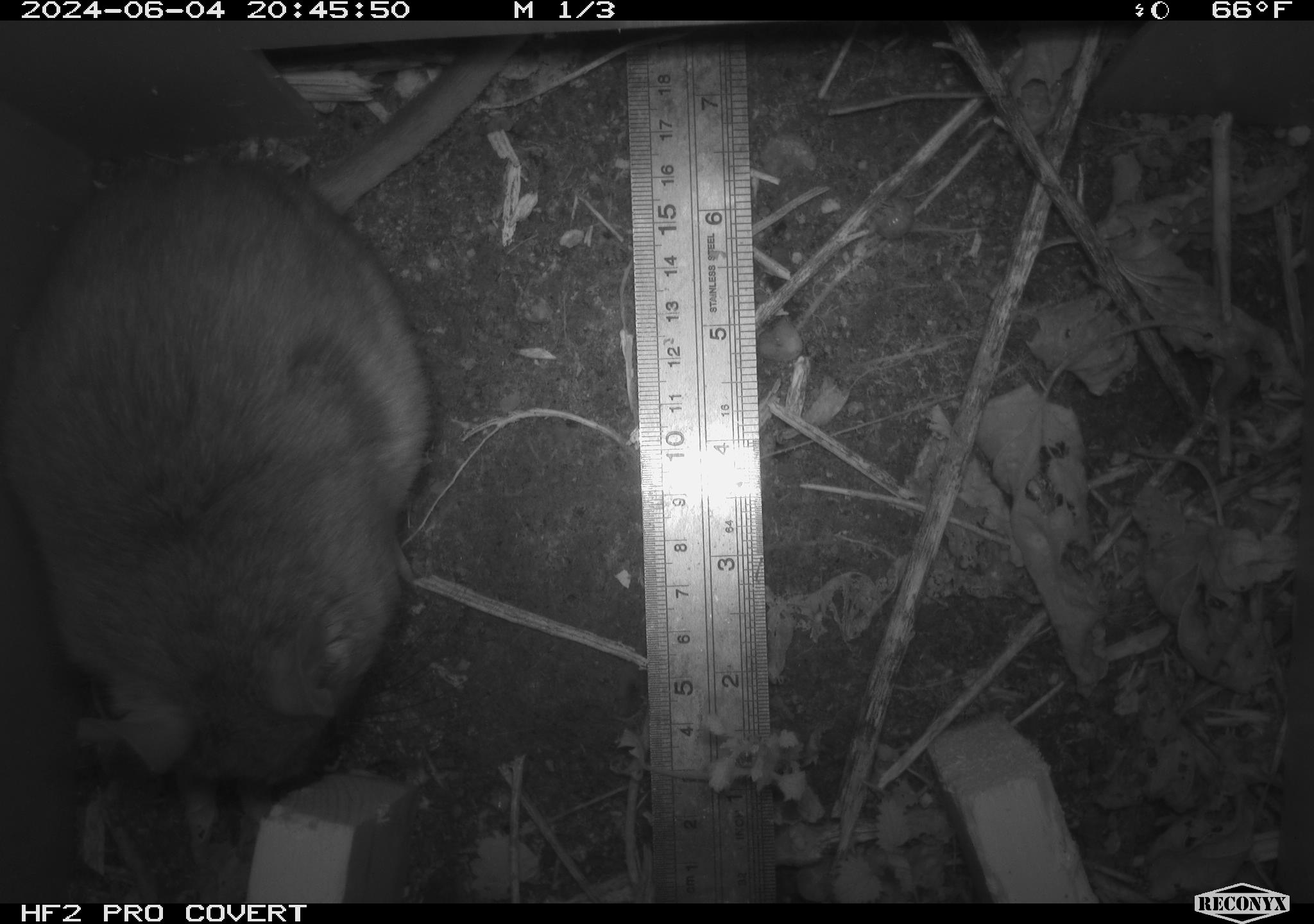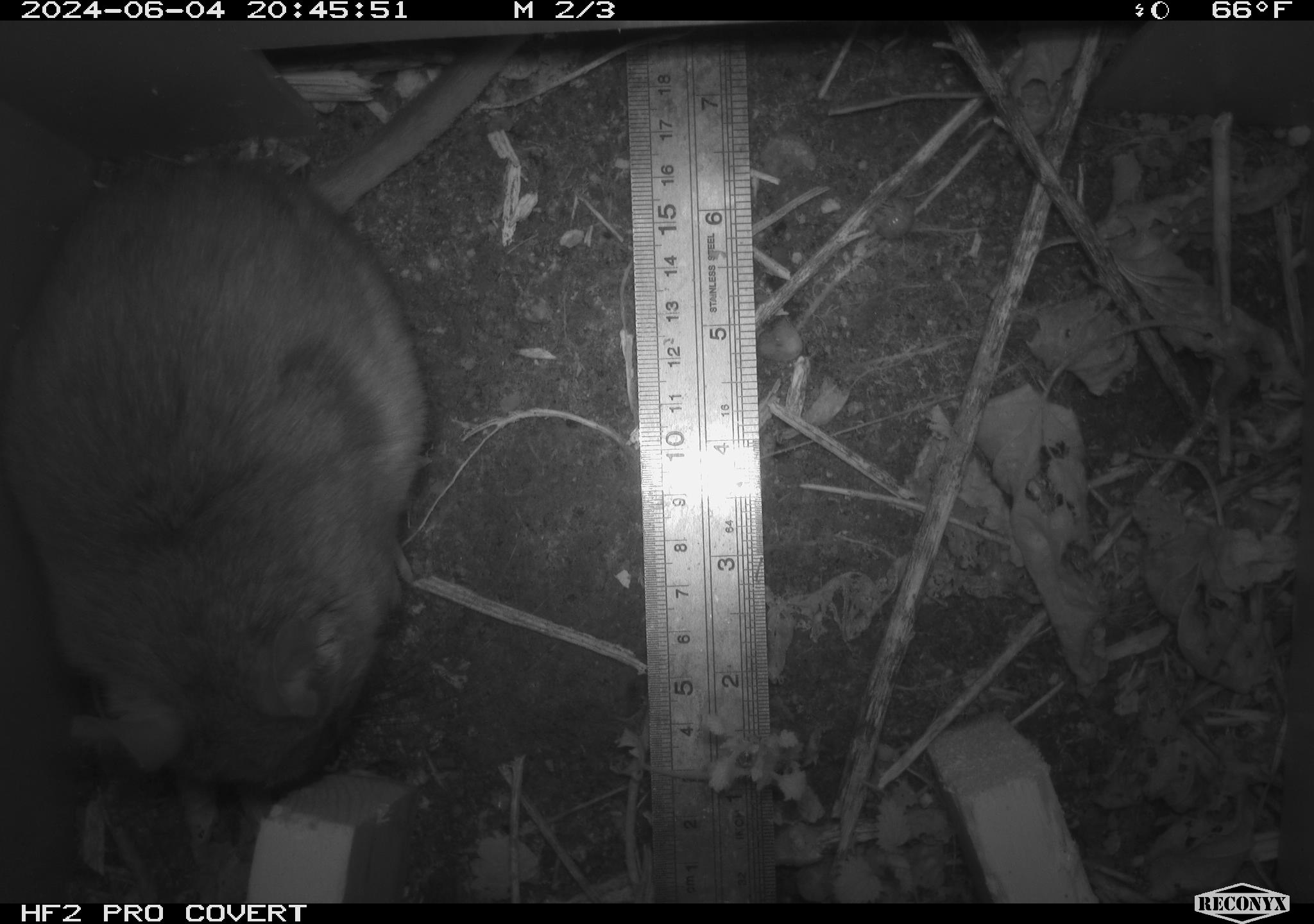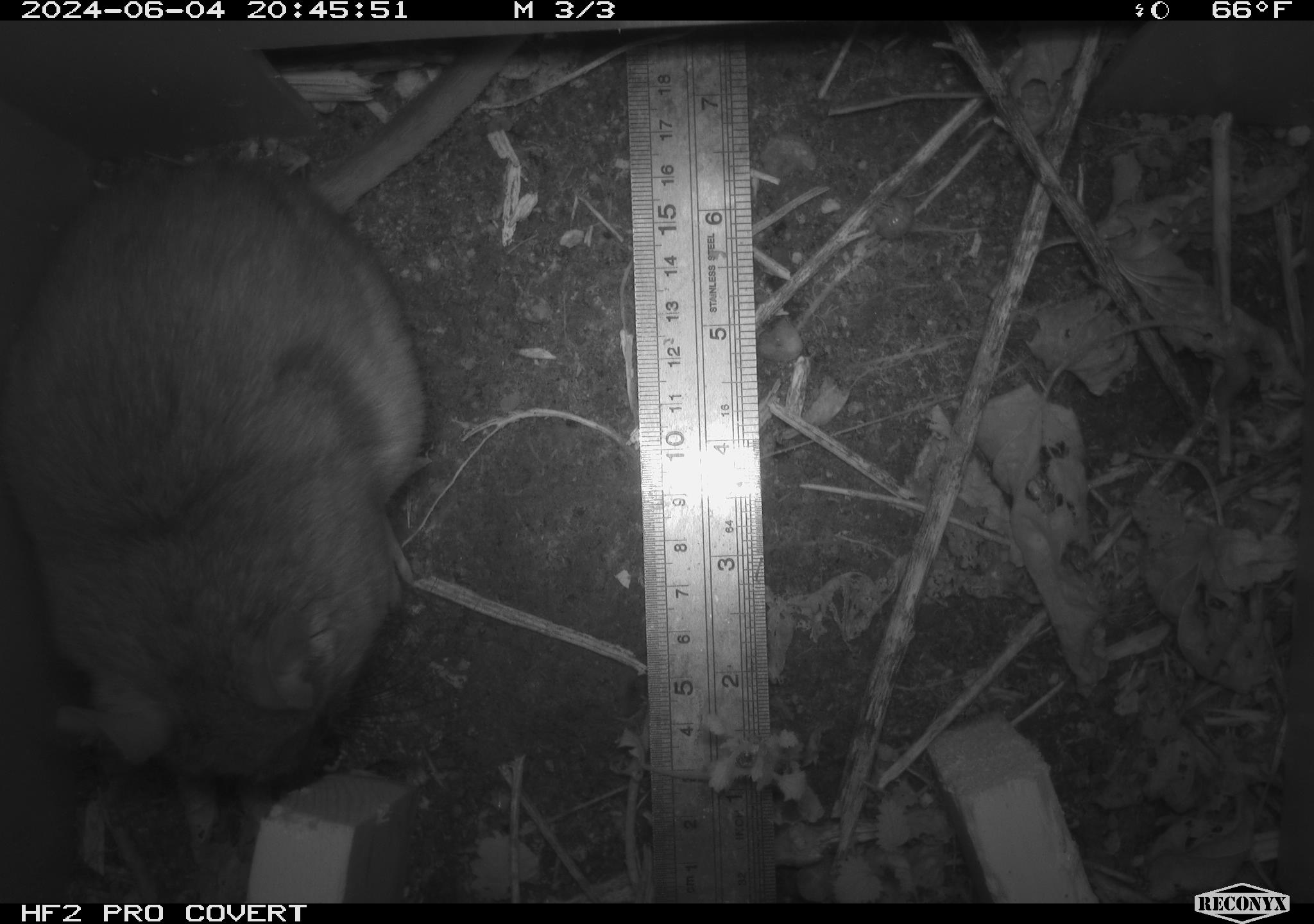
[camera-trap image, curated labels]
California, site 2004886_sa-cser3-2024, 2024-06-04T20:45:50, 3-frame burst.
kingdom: Animalia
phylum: Chordata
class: Mammalia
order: Rodentia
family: Muridae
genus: Rattus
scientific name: Rattus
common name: rat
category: rattus species